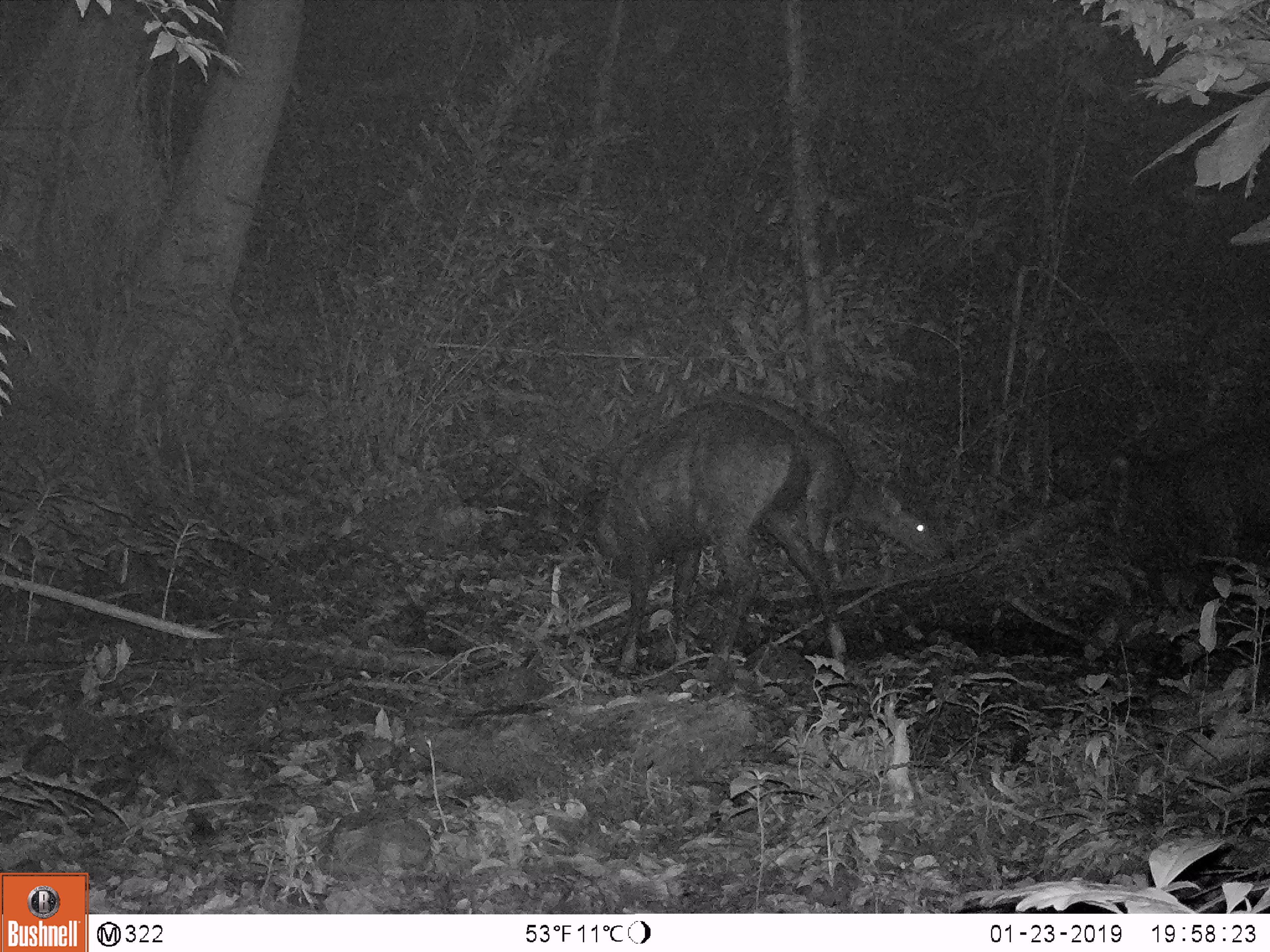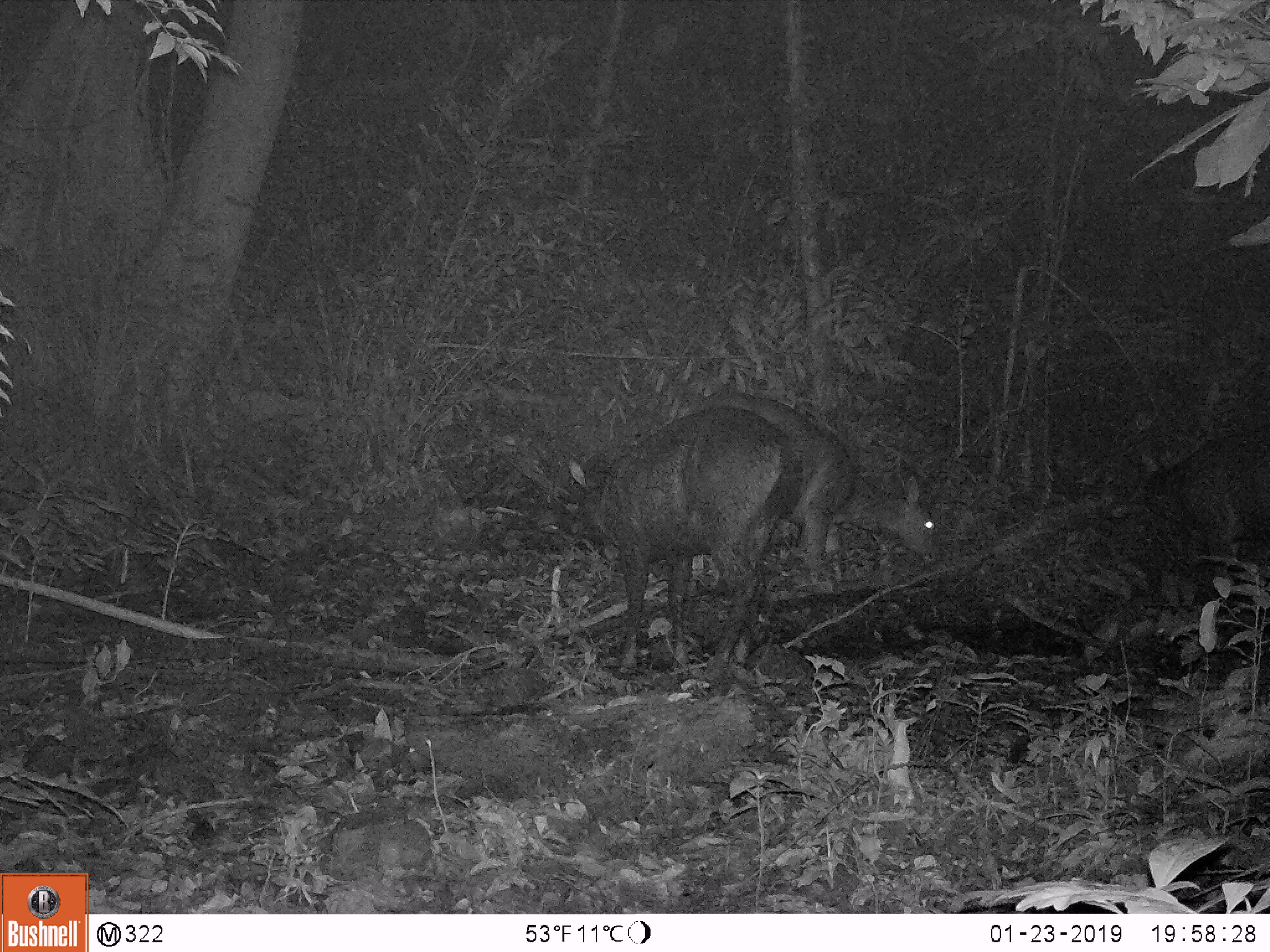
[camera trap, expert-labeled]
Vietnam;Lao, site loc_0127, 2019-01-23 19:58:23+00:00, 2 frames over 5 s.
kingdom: Animalia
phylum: Chordata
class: Mammalia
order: Artiodactyla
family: Cervidae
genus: Rusa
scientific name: Rusa unicolor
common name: sambar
Sambar (Rusa unicolor). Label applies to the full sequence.